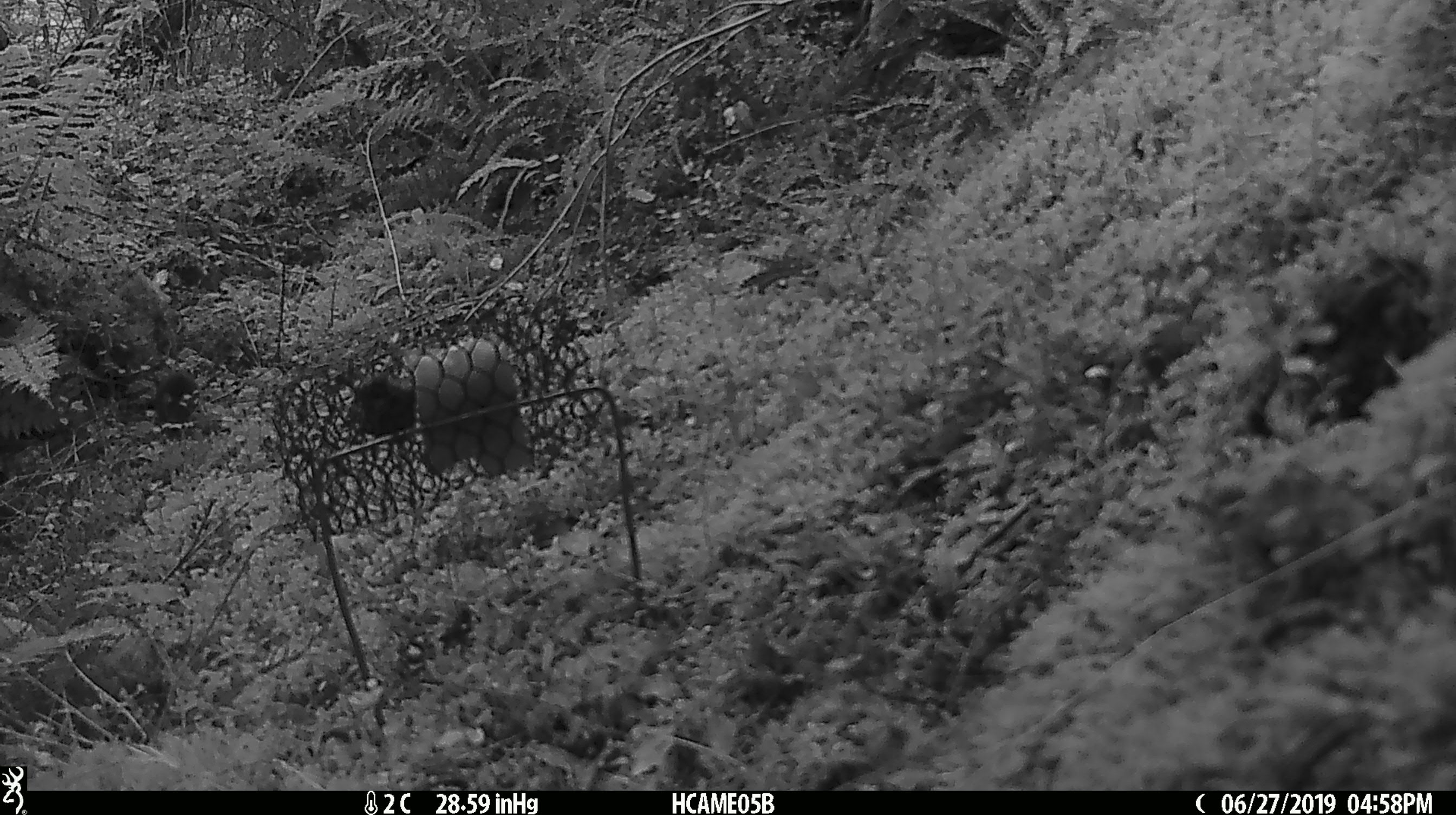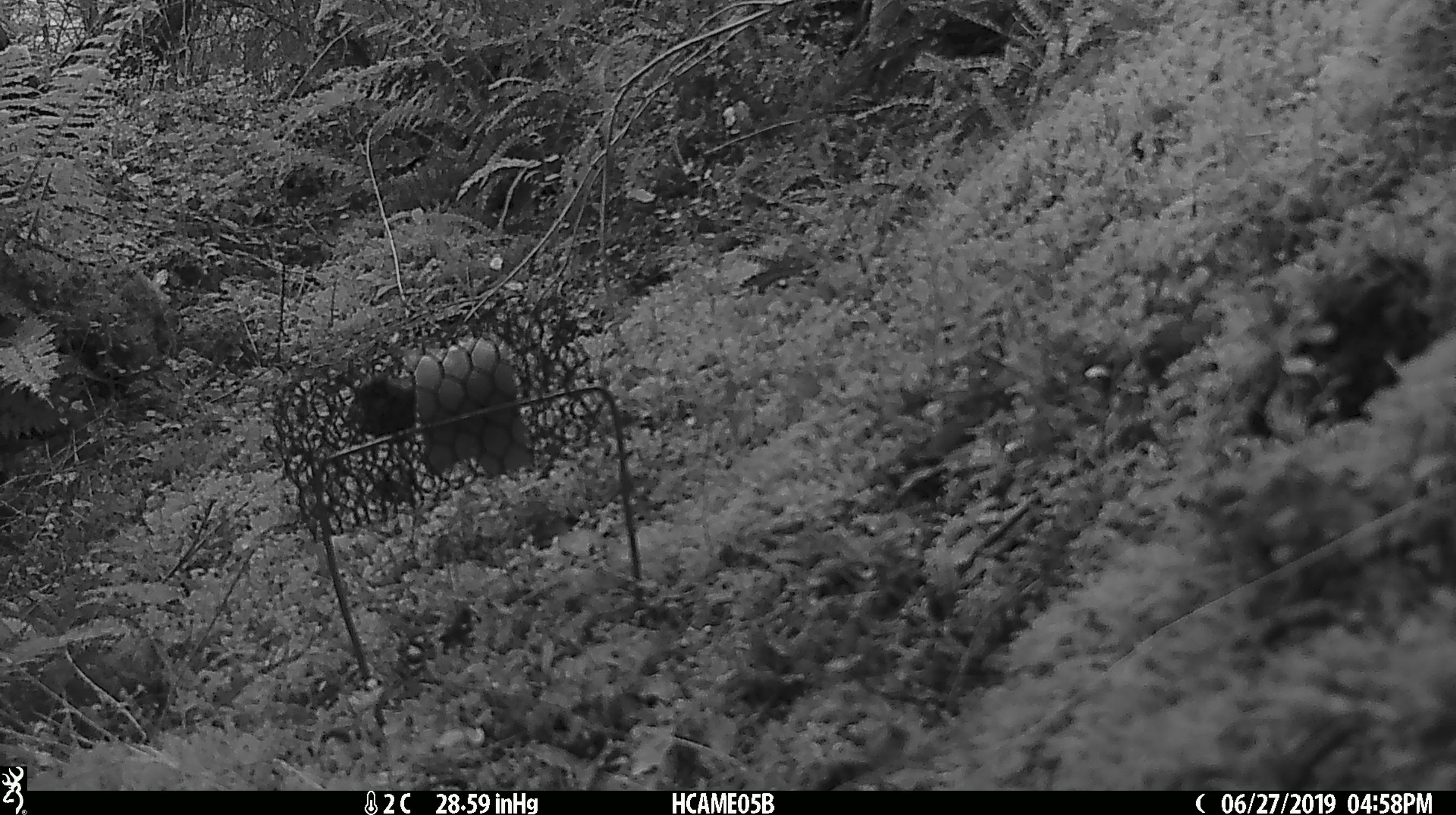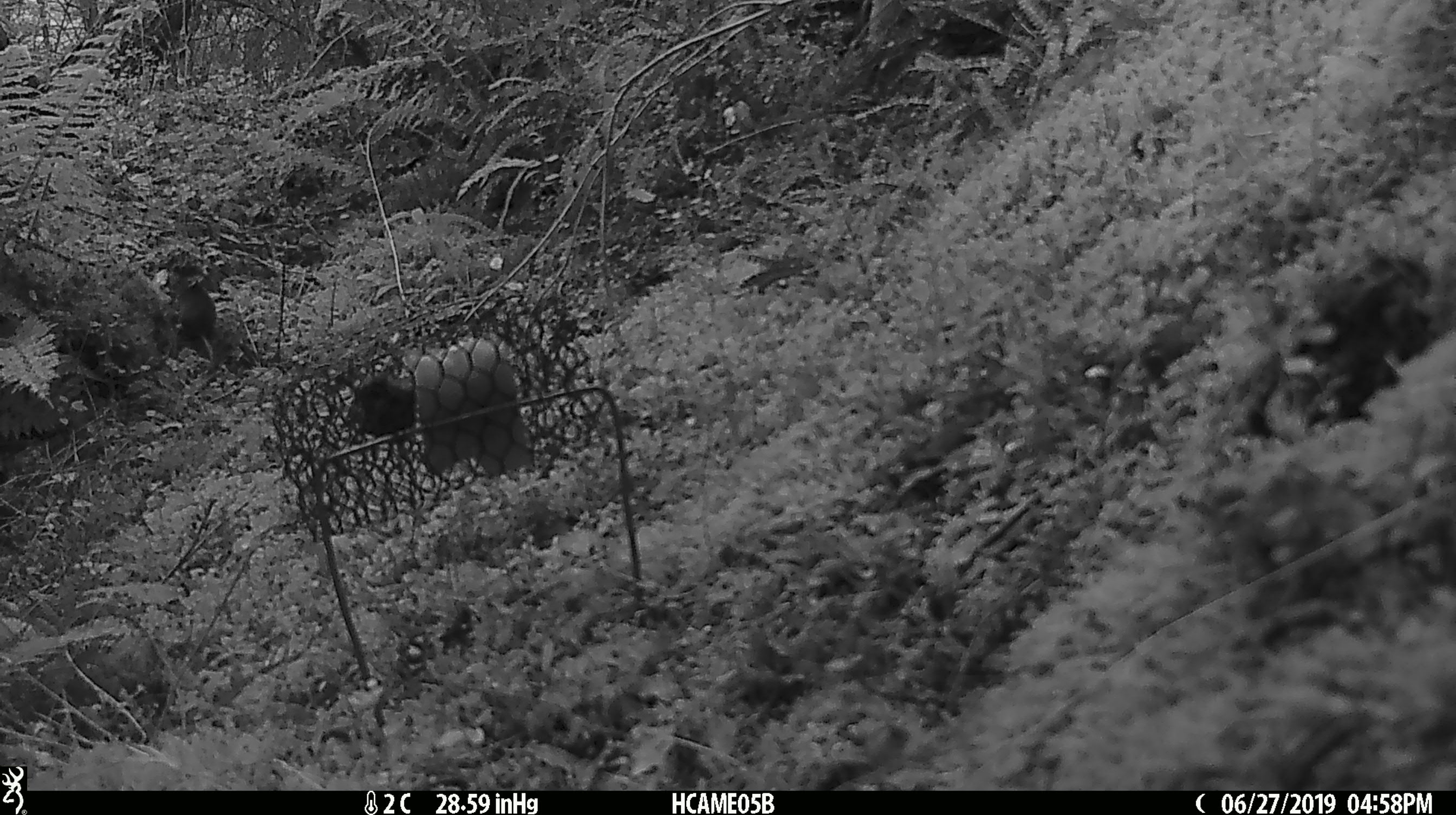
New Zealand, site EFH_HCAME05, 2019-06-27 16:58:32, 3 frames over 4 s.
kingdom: Animalia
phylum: Chordata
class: Mammalia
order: Rodentia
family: Muridae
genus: Mus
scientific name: Mus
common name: mouse